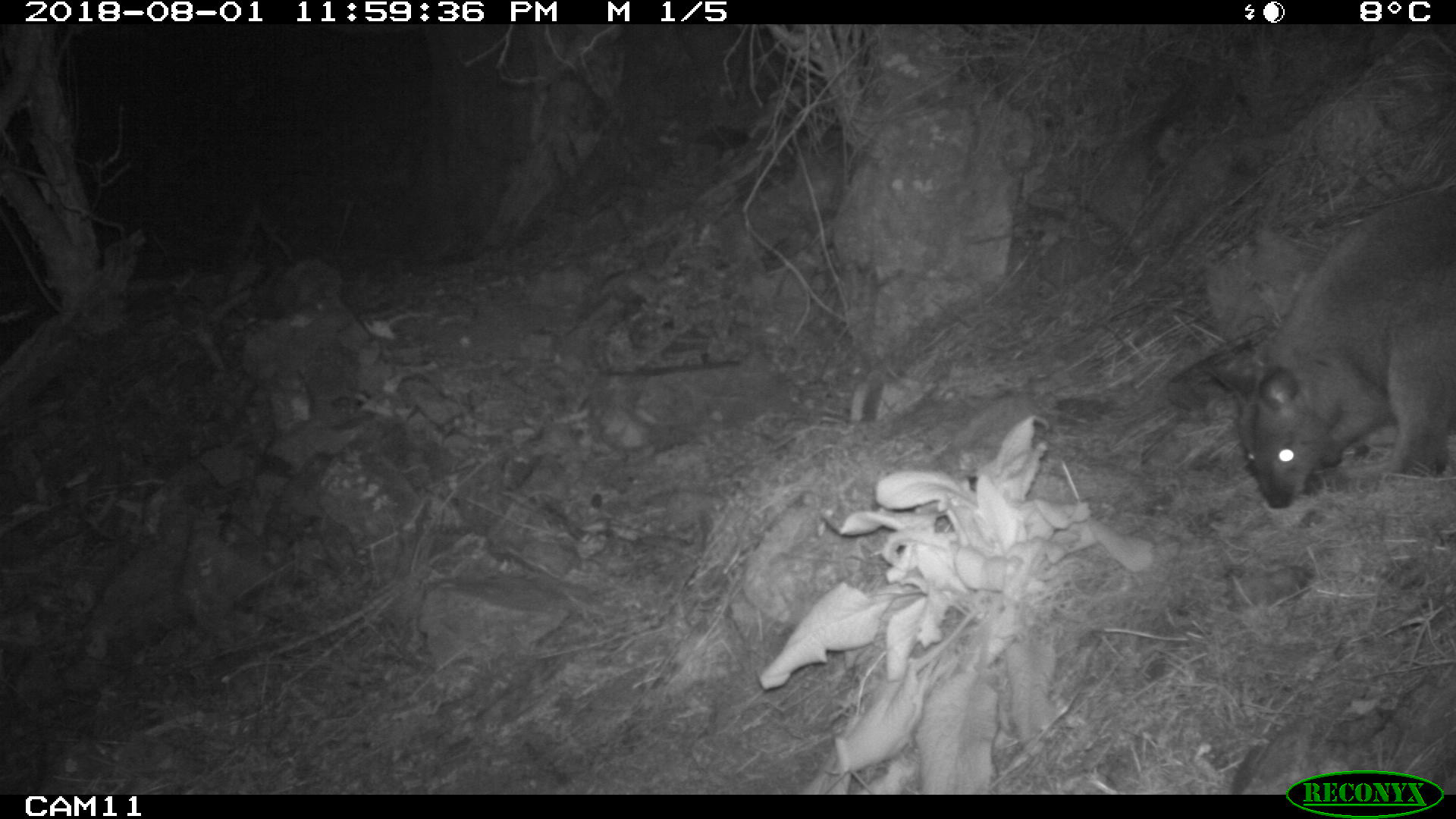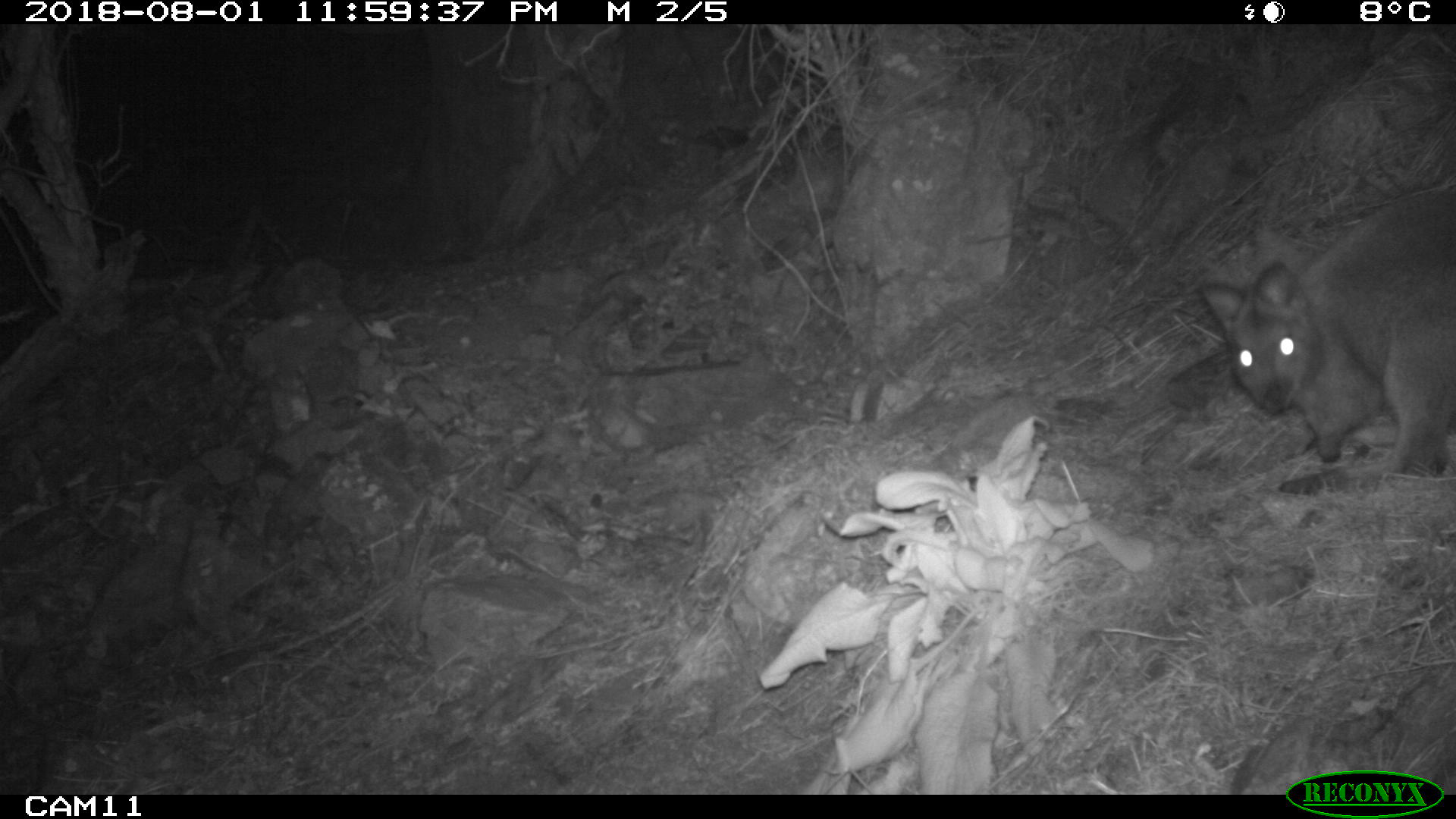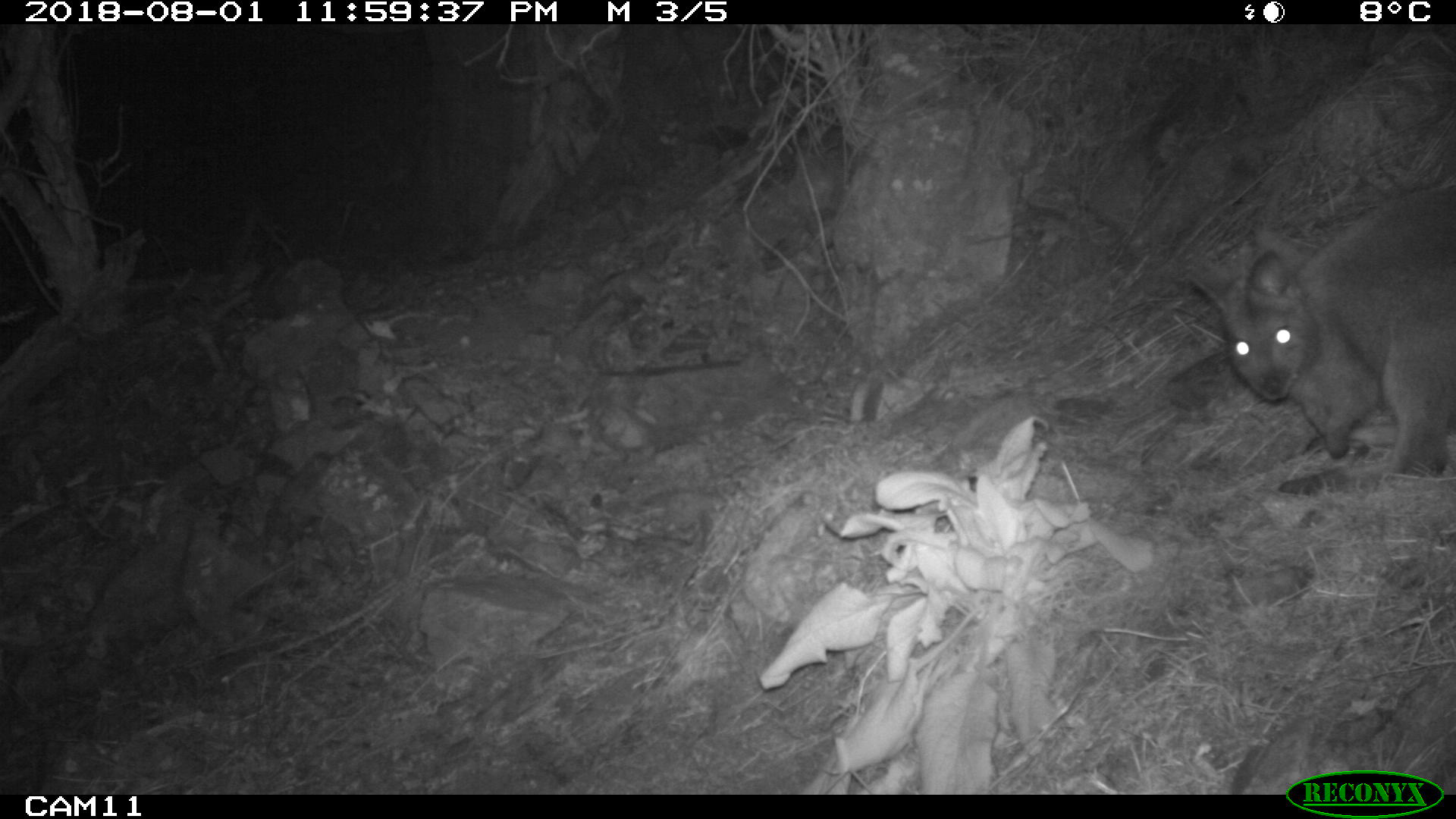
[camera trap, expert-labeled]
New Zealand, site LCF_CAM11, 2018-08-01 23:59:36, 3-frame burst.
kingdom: Animalia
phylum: Chordata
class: Mammalia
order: Diprotodontia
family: Macropodidae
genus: Notamacropus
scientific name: Notamacropus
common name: wallaby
Wallaby (Notamacropus).